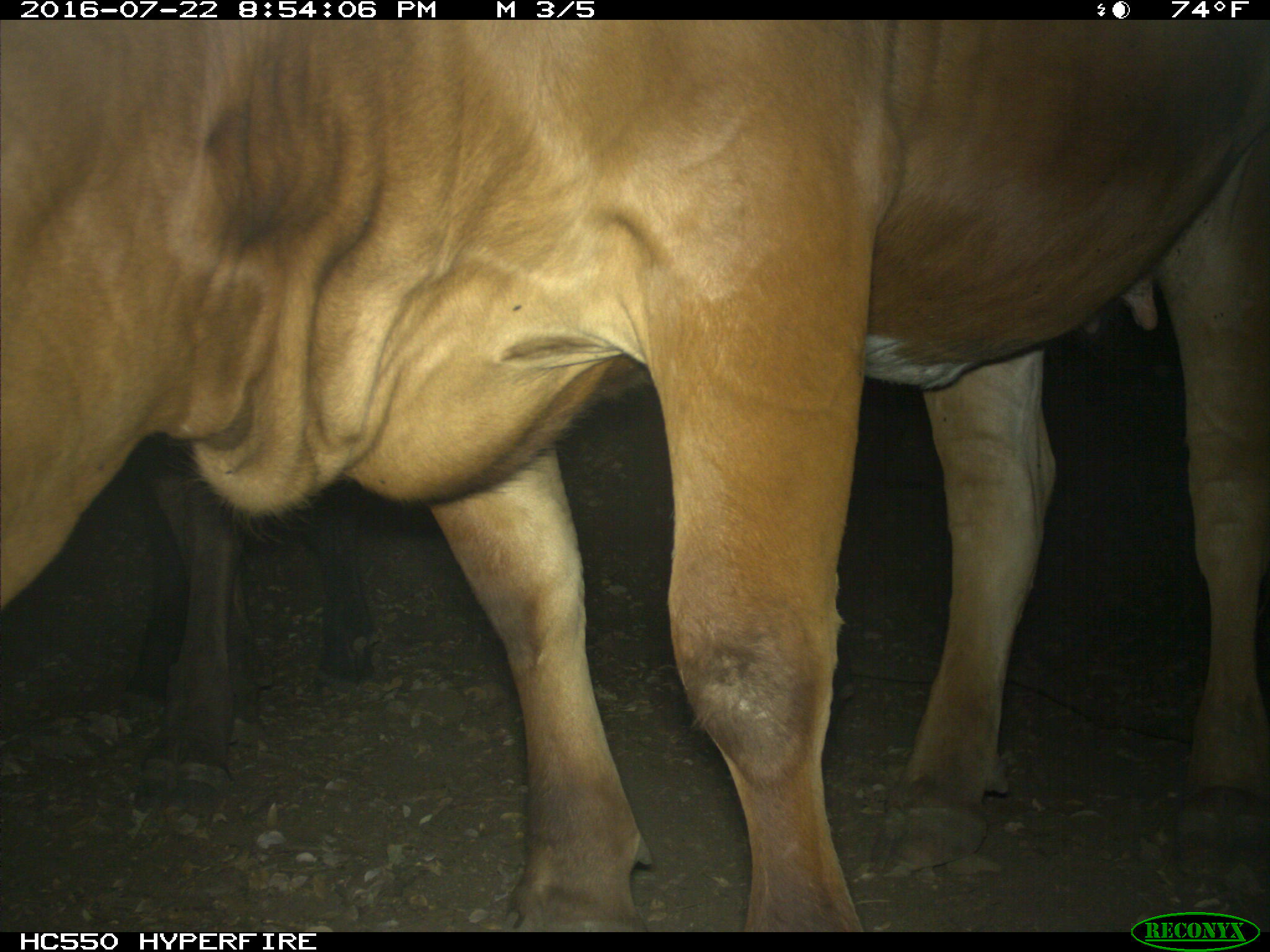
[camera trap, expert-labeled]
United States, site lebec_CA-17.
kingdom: Animalia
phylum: Chordata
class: Mammalia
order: Artiodactyla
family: Bovidae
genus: Bos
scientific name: Bos taurus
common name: domestic cow